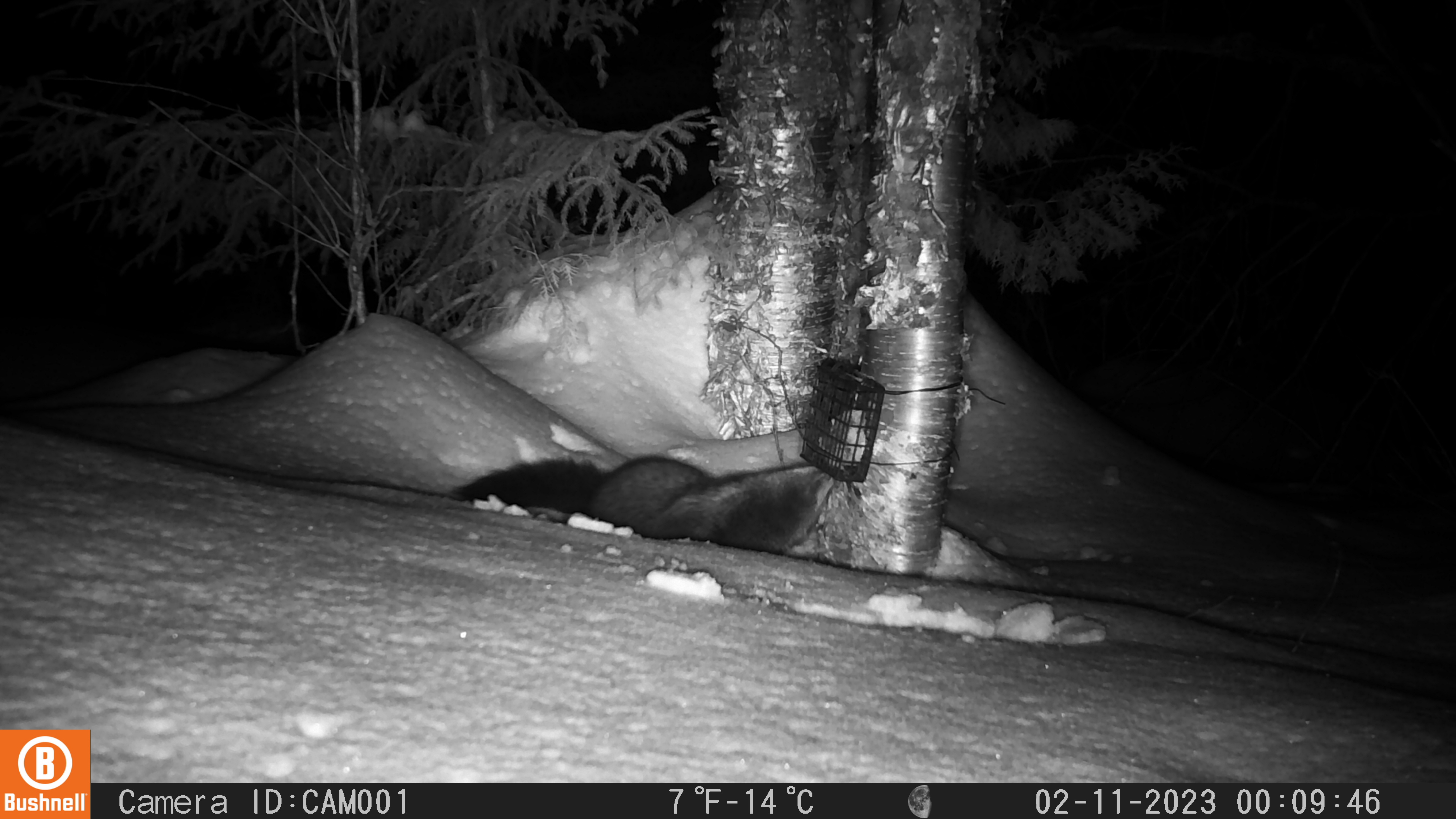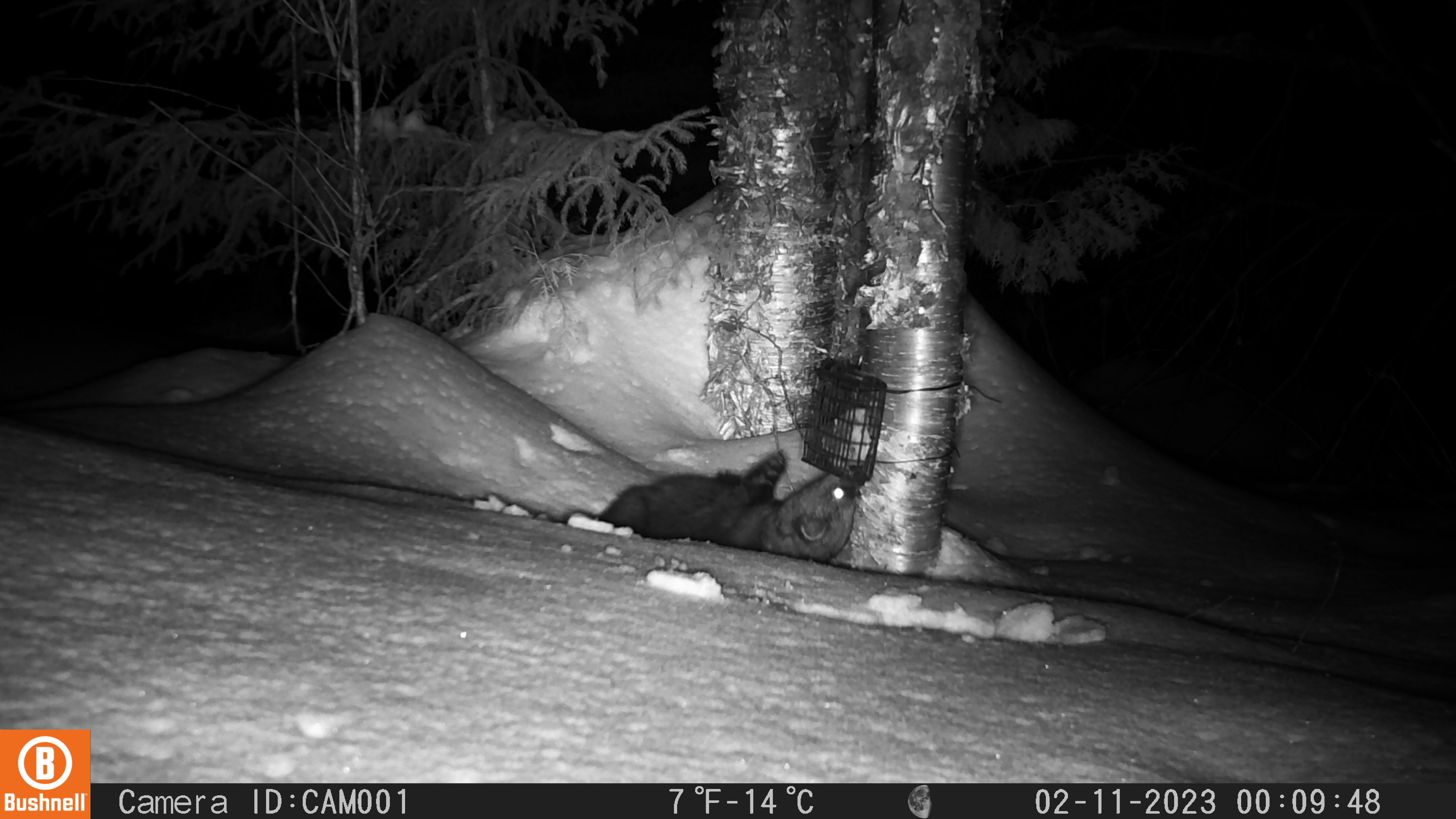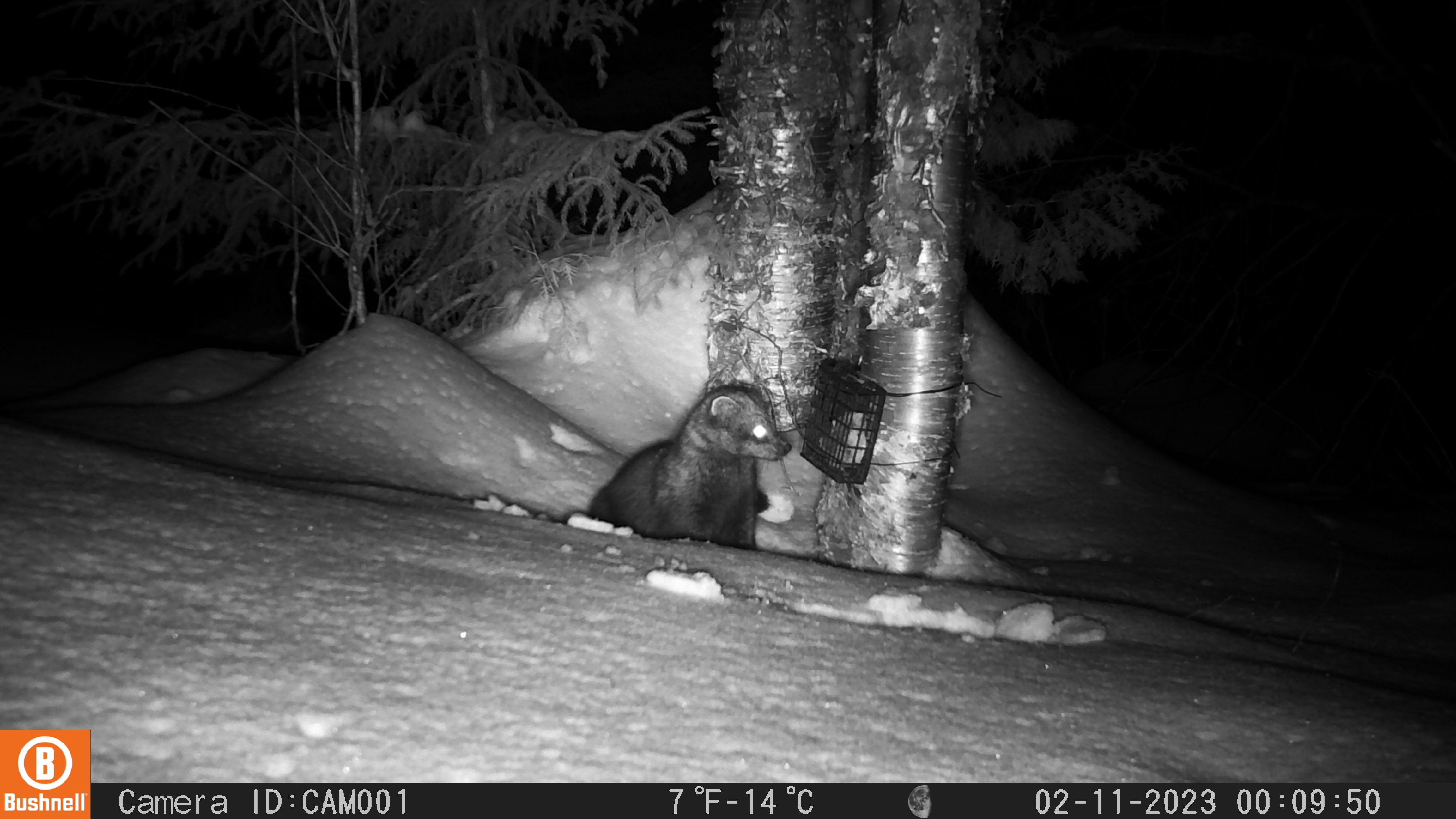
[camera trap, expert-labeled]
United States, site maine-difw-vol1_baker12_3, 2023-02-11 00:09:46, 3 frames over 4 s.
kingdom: Animalia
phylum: Chordata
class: Mammalia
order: Carnivora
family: Mustelidae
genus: Pekania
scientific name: Pekania pennanti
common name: fisher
Fisher (Pekania pennanti).